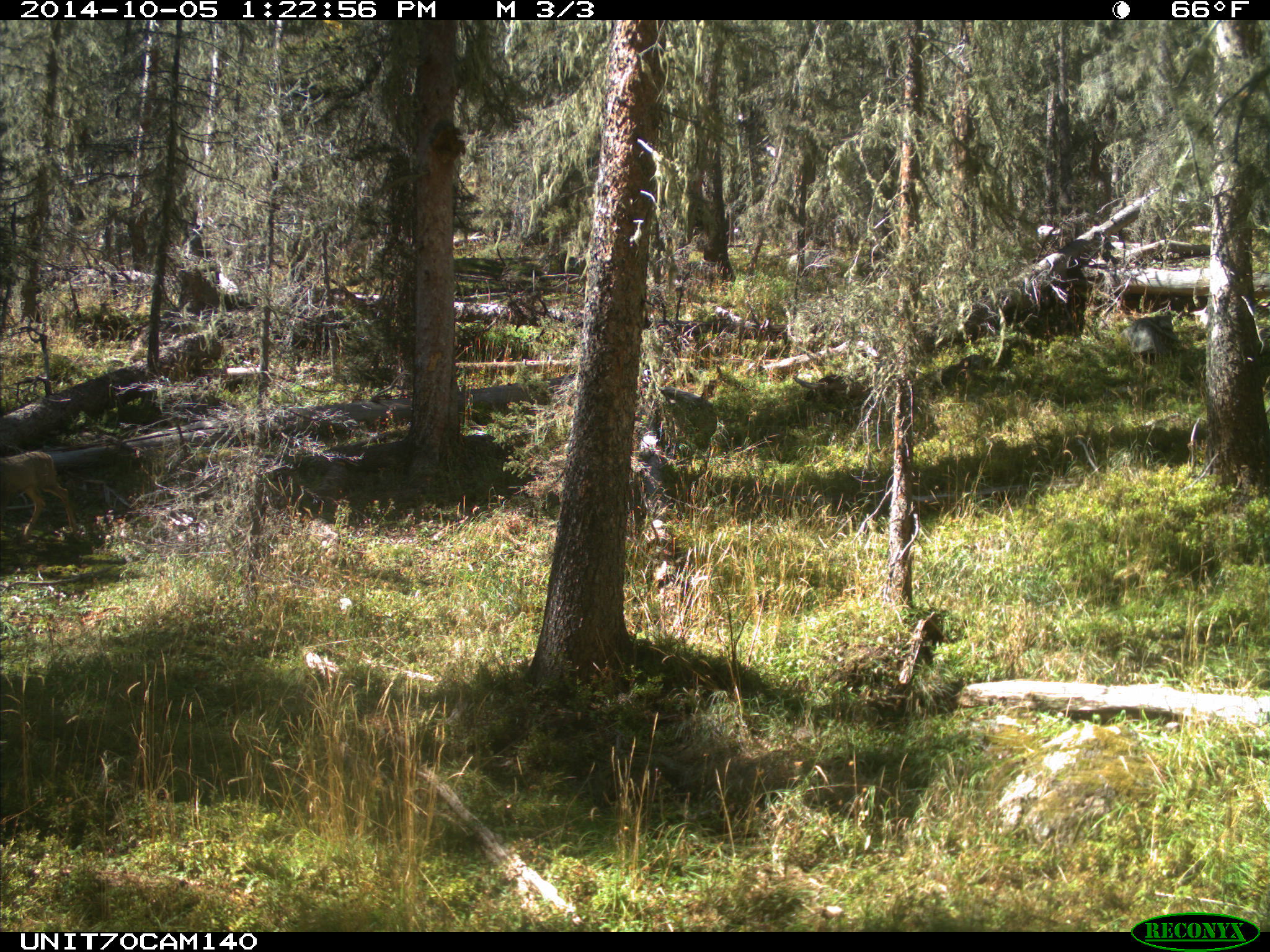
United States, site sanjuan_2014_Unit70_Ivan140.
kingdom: Animalia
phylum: Chordata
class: Mammalia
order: Artiodactyla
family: Cervidae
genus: Odocoileus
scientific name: Odocoileus hemionus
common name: mule deer